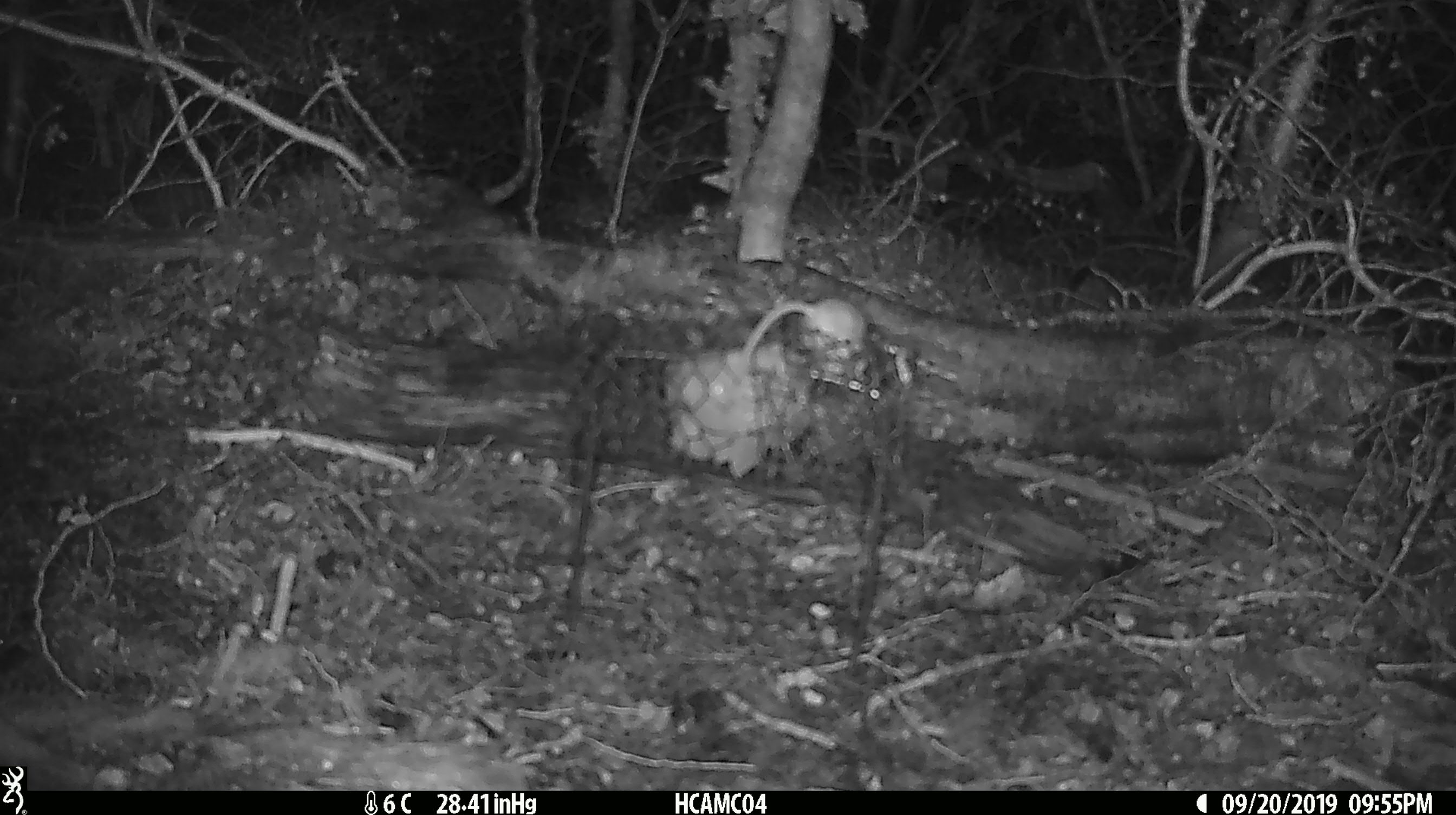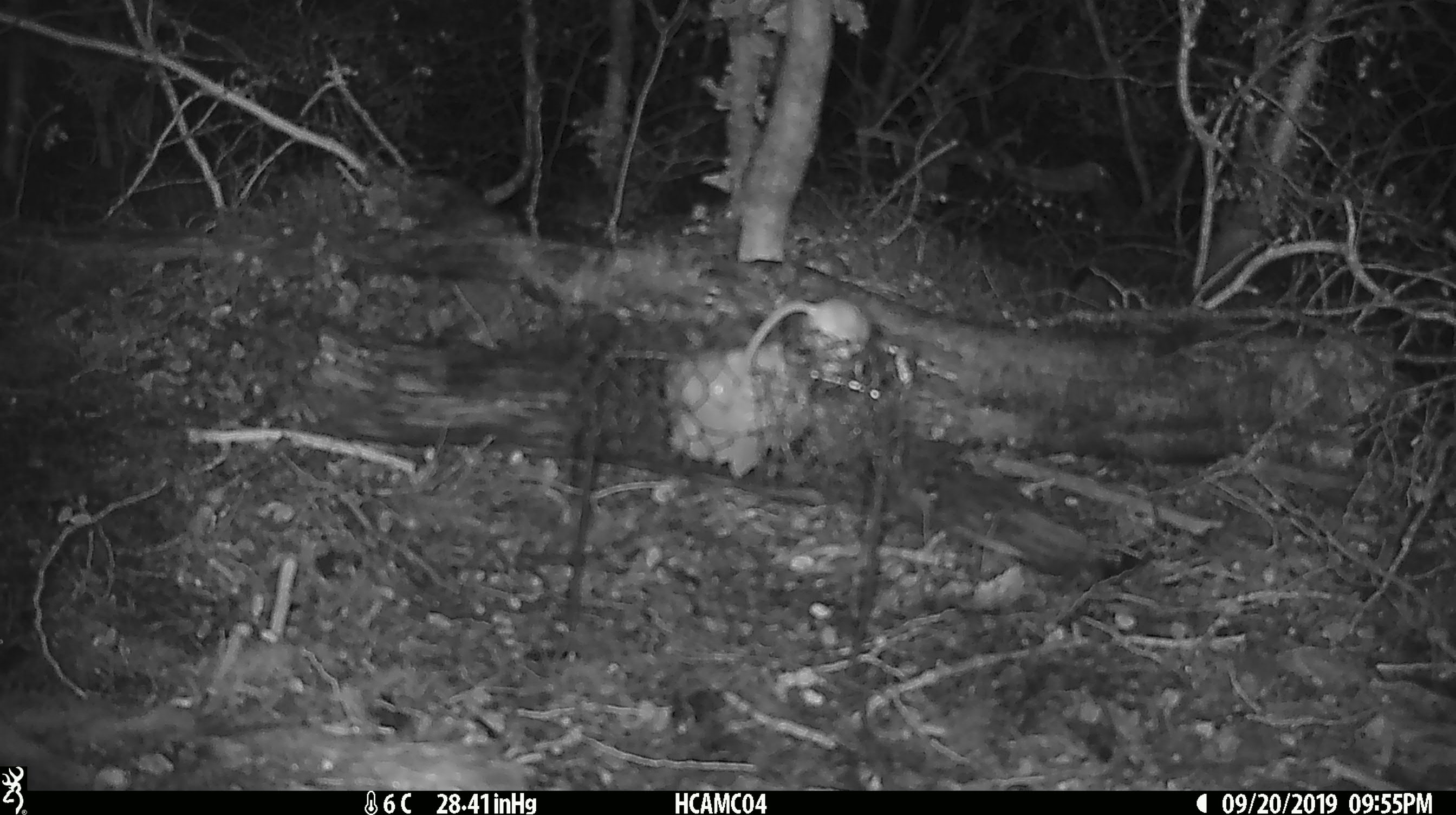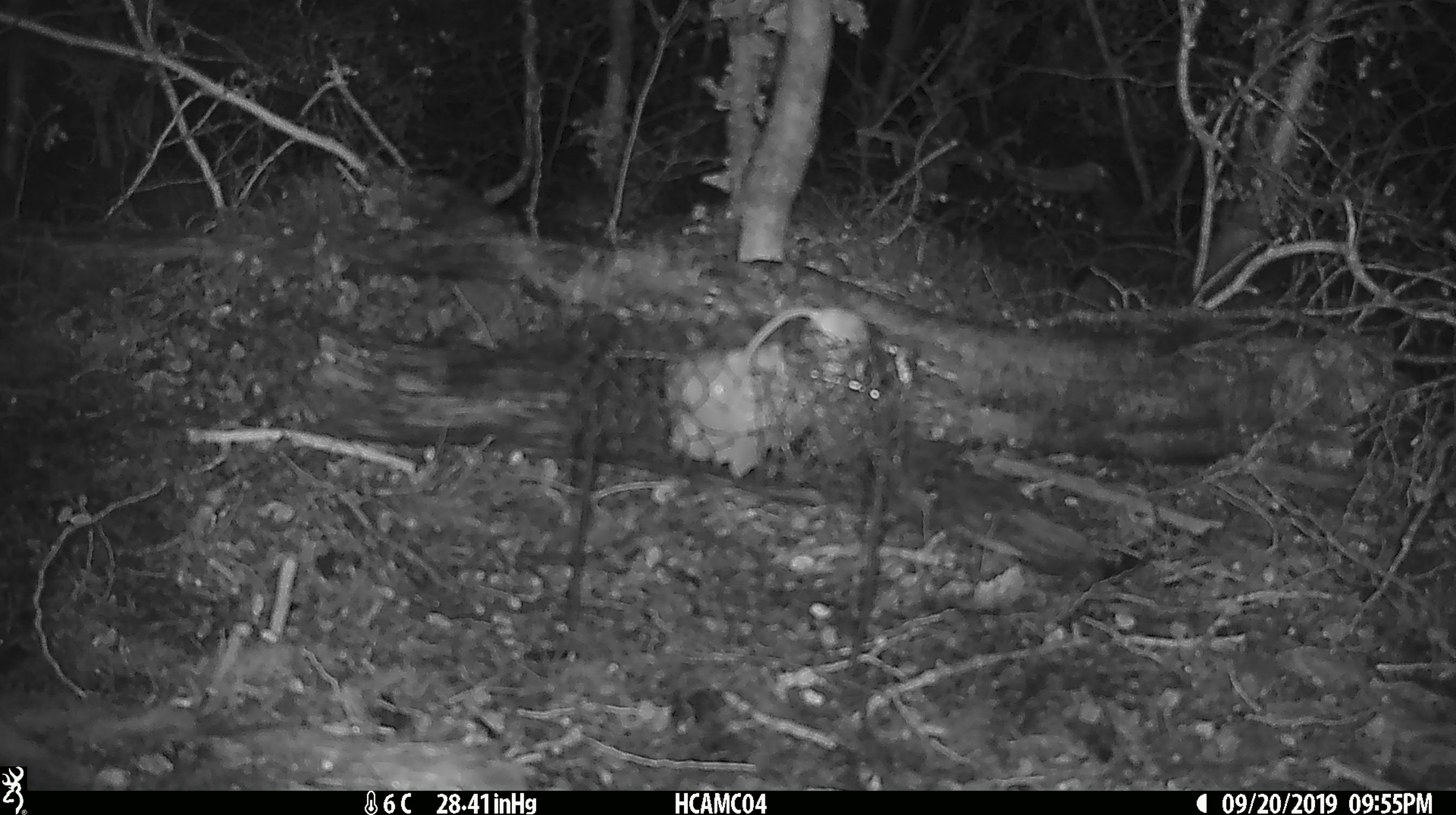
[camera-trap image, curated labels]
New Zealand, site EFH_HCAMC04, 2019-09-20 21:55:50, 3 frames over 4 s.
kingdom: Animalia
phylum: Chordata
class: Mammalia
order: Rodentia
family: Muridae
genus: Mus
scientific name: Mus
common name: mouse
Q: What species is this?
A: Mouse (Mus).